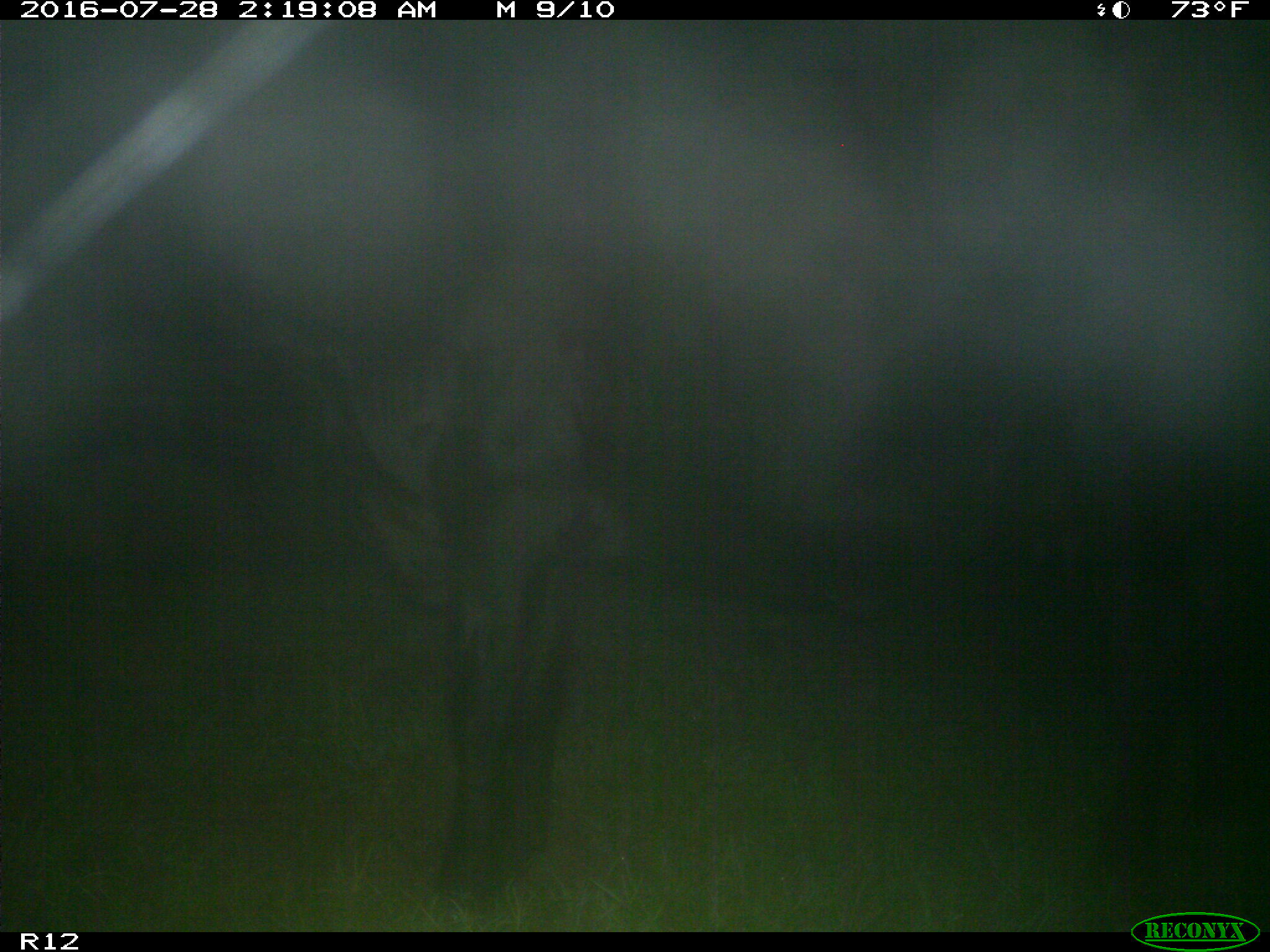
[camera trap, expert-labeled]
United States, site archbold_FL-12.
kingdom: Animalia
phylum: Chordata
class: Mammalia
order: Artiodactyla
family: Bovidae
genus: Bos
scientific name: Bos taurus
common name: domestic cow